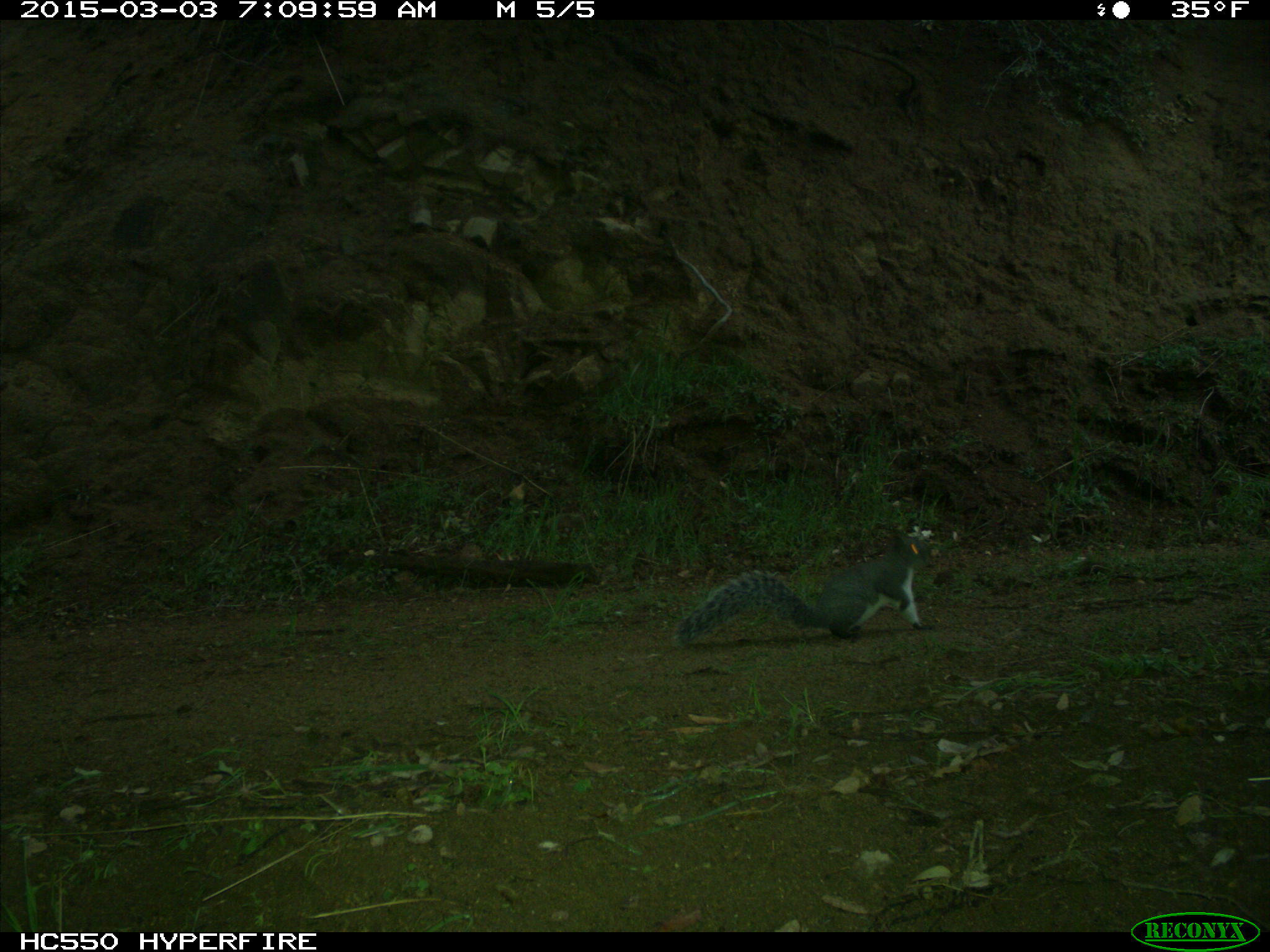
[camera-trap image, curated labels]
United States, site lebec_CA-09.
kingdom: Animalia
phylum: Chordata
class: Mammalia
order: Rodentia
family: Sciuridae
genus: Sciurus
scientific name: Sciurus carolinensis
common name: eastern gray squirrel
Sciurus carolinensis (eastern gray squirrel).